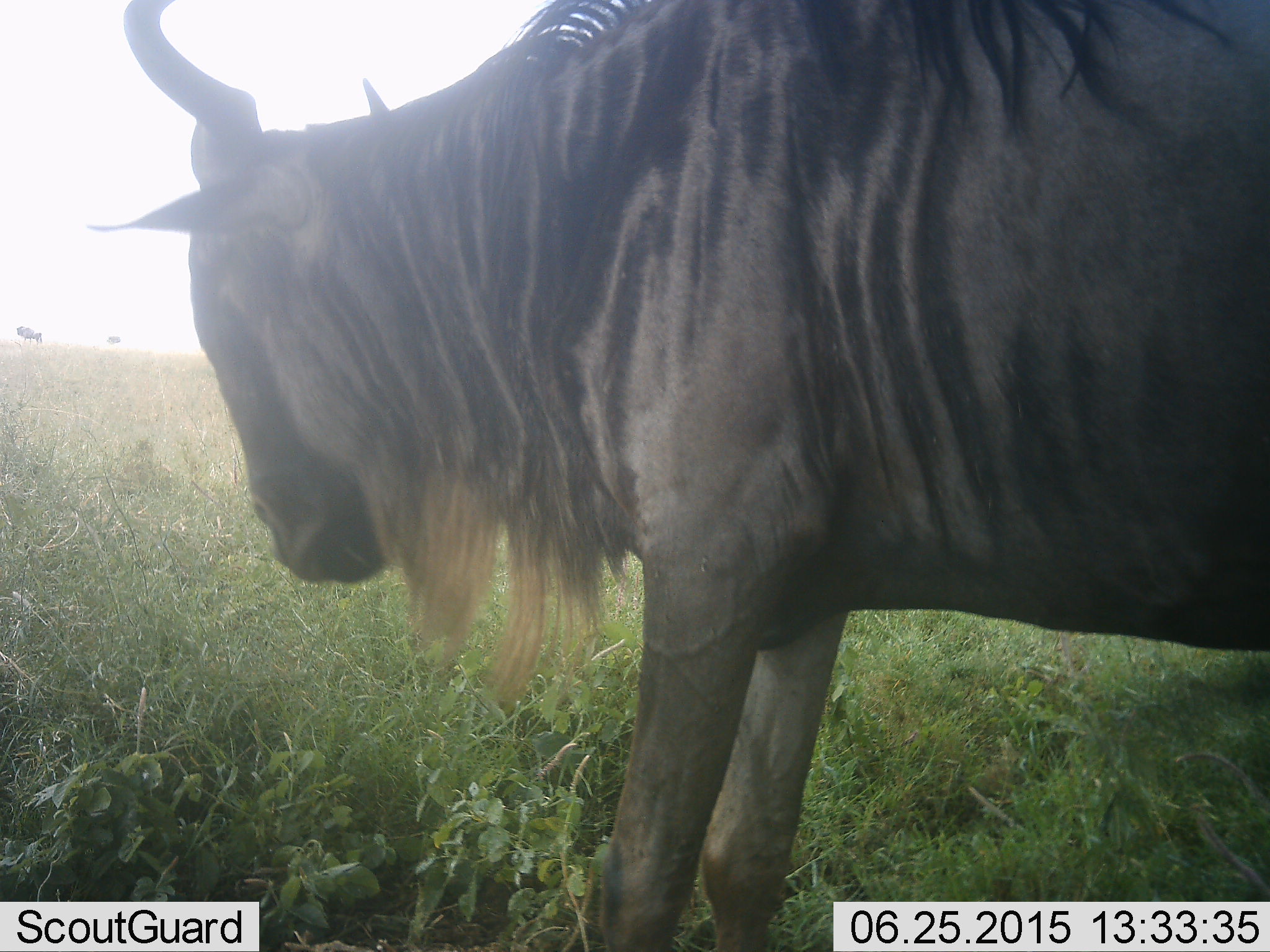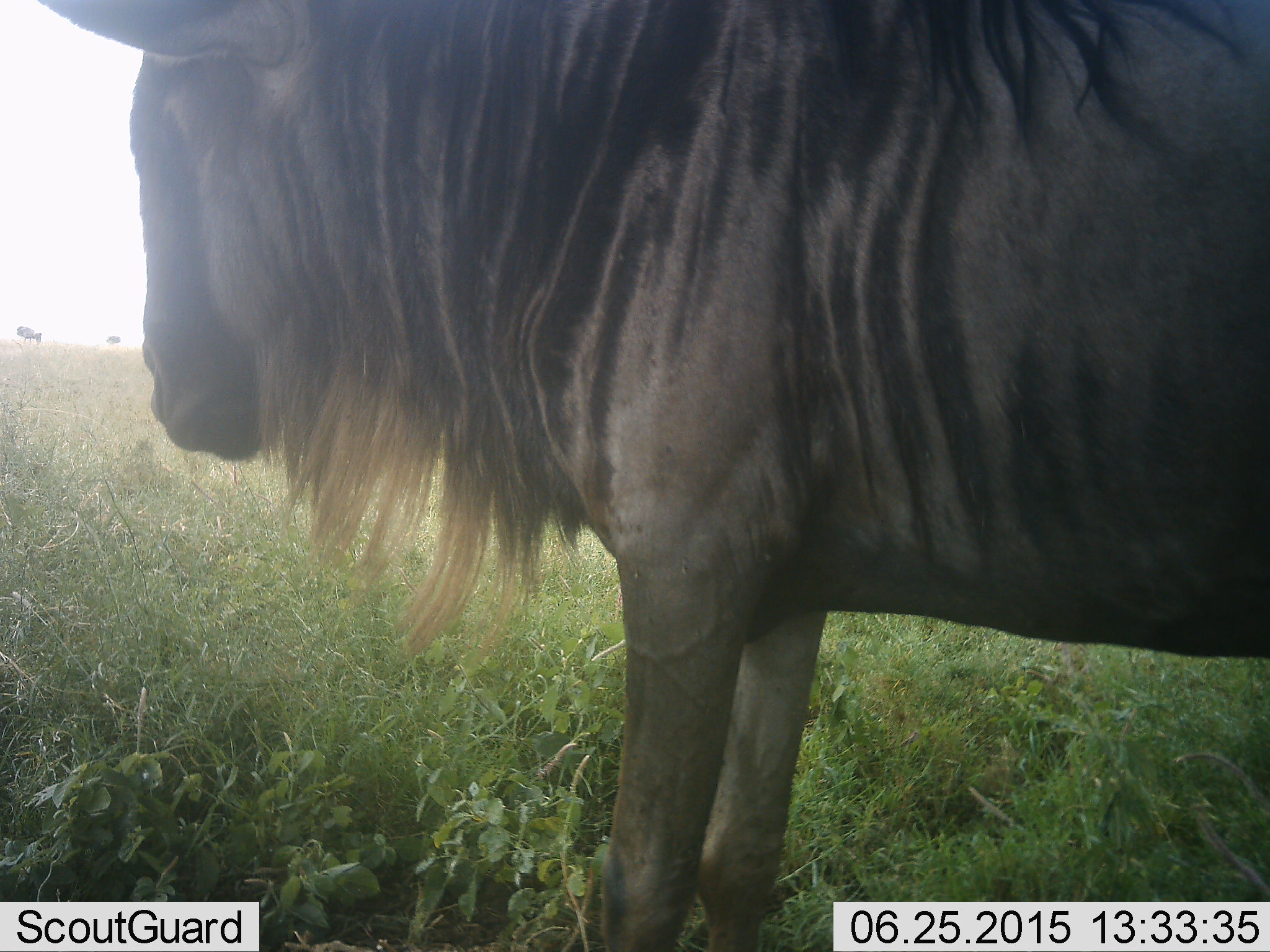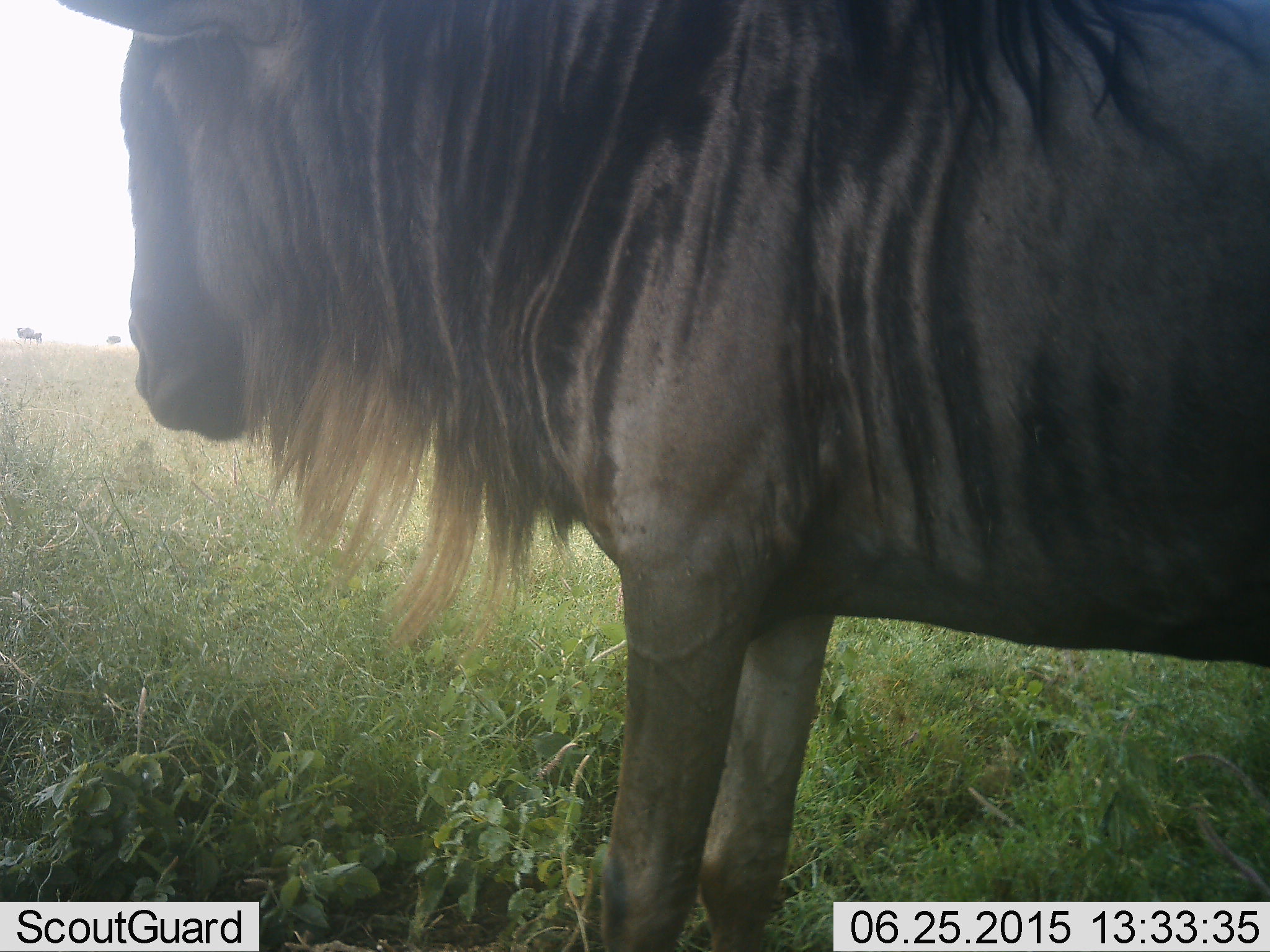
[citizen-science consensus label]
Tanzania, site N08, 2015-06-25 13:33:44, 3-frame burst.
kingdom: Animalia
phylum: Chordata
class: Mammalia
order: Artiodactyla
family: Bovidae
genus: Connochaetes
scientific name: Connochaetes taurinus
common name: blue wildebeest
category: wildebeest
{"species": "wildebeest (blue wildebeest) (Connochaetes taurinus)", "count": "1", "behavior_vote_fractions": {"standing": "80%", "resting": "0%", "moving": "10%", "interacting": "0%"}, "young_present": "0%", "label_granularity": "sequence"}